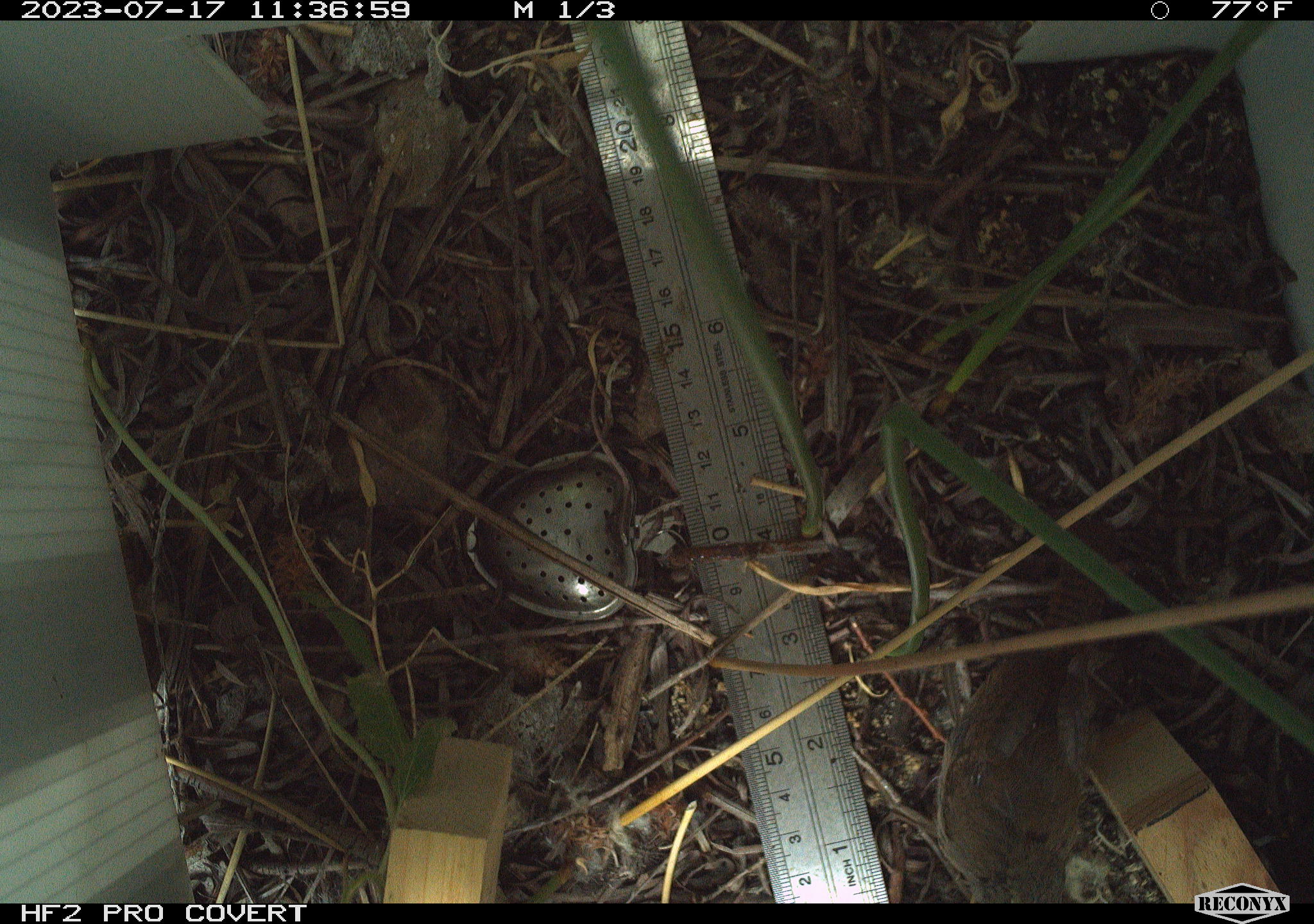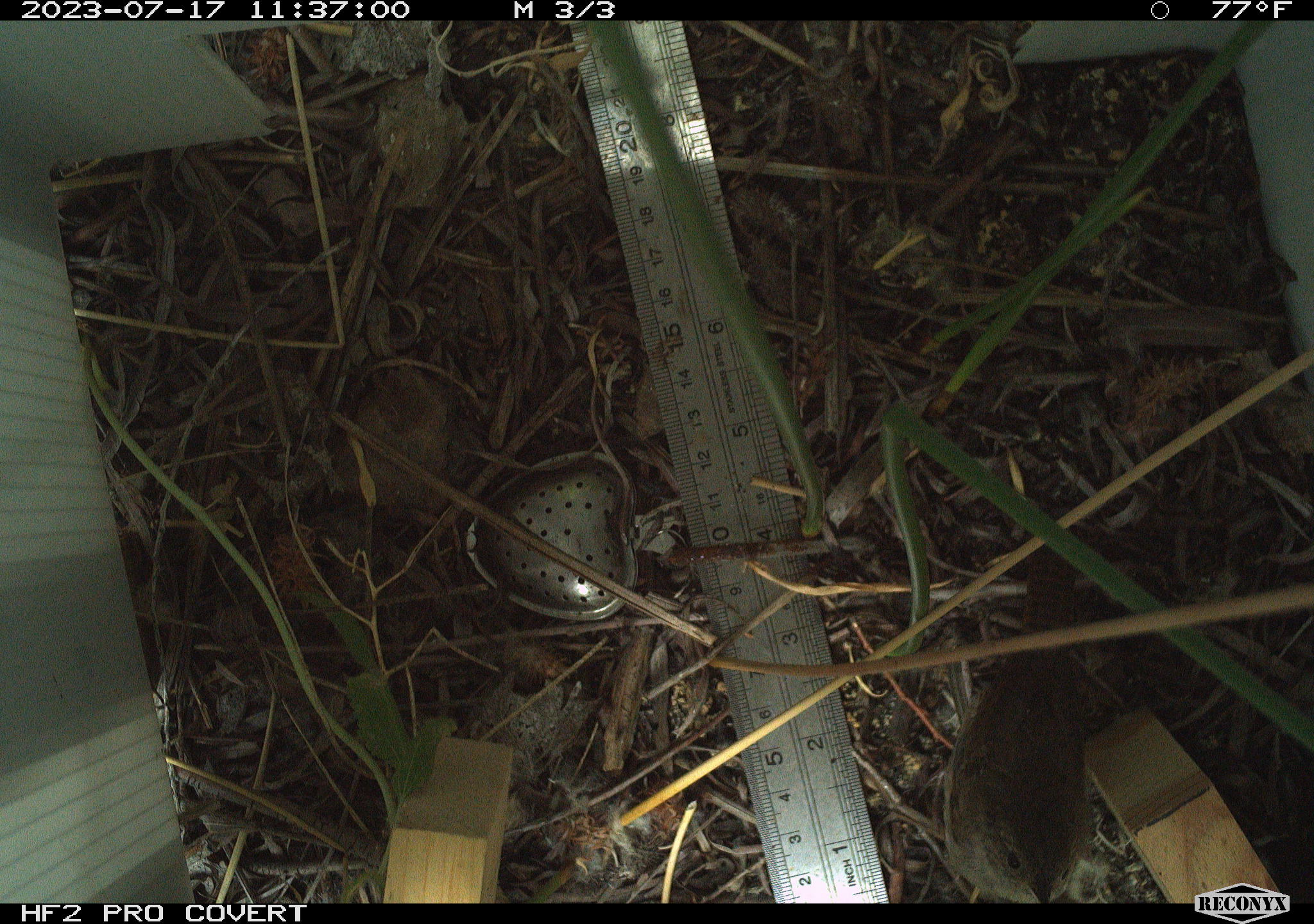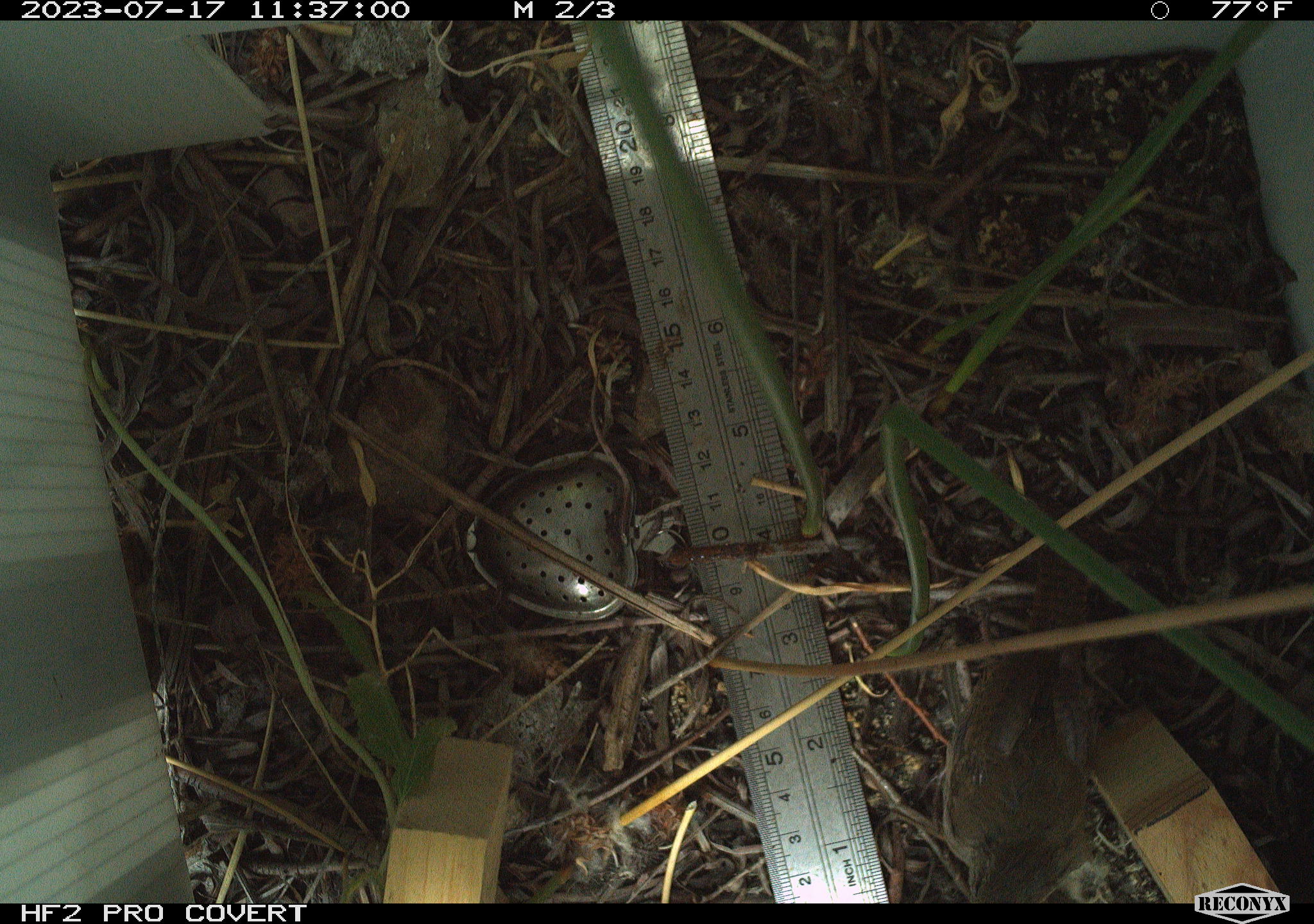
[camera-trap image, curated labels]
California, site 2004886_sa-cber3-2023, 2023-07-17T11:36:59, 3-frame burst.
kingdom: Animalia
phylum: Chordata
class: Aves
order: Passeriformes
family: Troglodytidae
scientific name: Troglodytidae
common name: wren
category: troglodytidae family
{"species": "troglodytidae family (wren) (Troglodytidae)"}